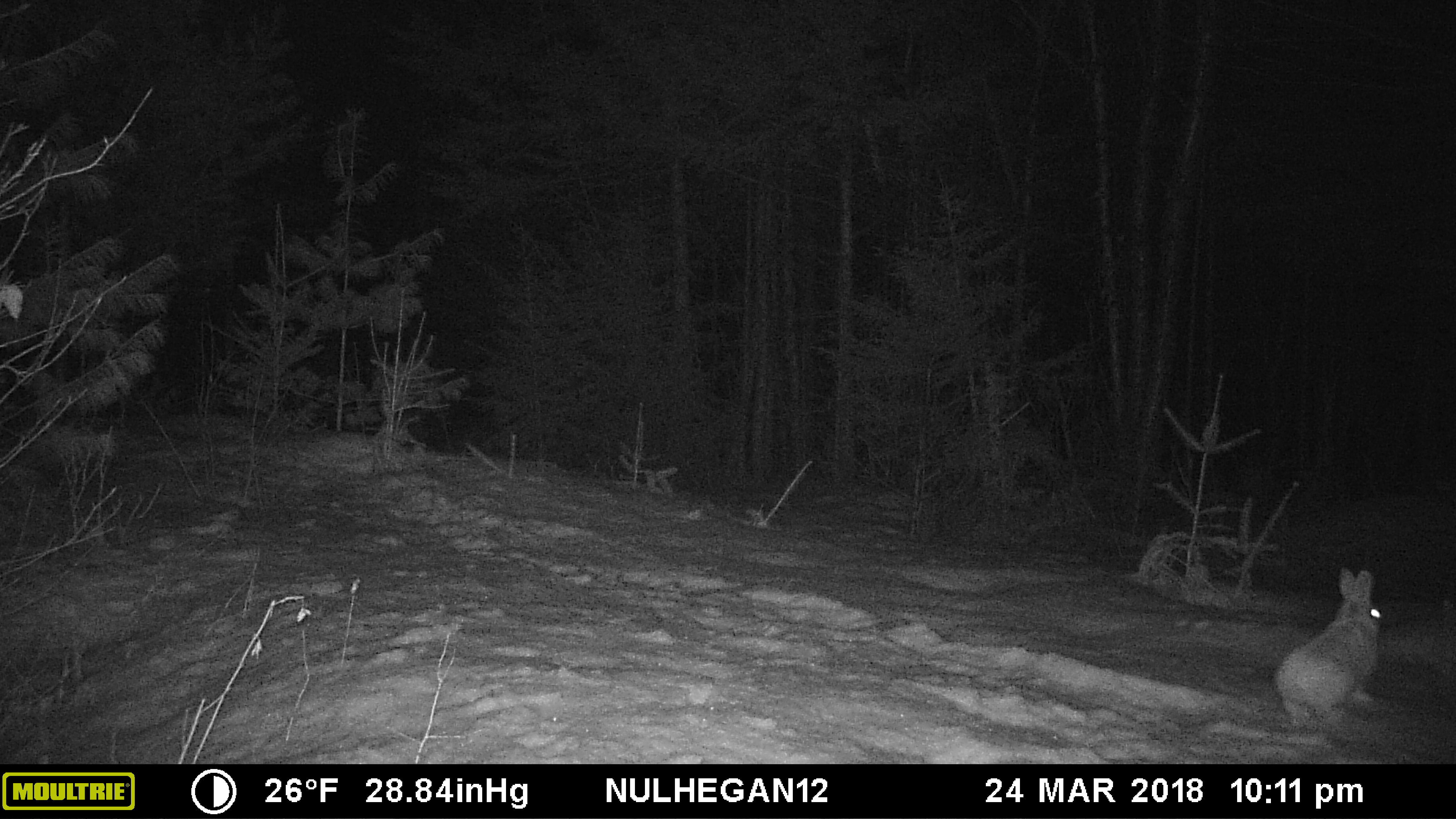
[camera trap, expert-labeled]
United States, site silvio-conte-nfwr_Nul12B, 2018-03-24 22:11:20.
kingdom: Animalia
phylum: Chordata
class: Mammalia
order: Lagomorpha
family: Leporidae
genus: Lepus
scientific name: Lepus americanus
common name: snowshoe hare